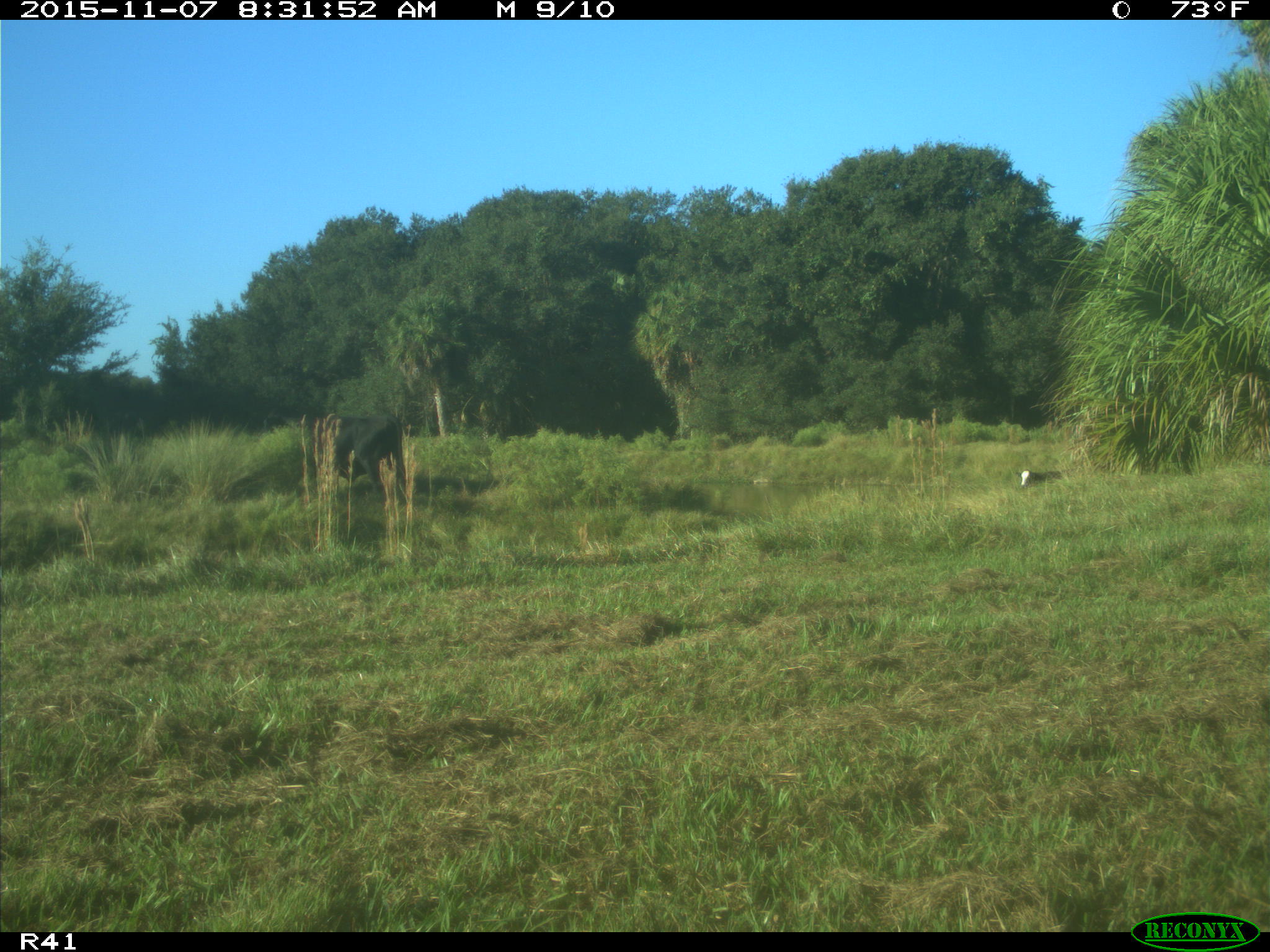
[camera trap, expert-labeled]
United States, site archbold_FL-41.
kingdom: Animalia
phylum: Chordata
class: Mammalia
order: Artiodactyla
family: Bovidae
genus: Bos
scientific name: Bos taurus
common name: domestic cow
Bos taurus (domestic cow).